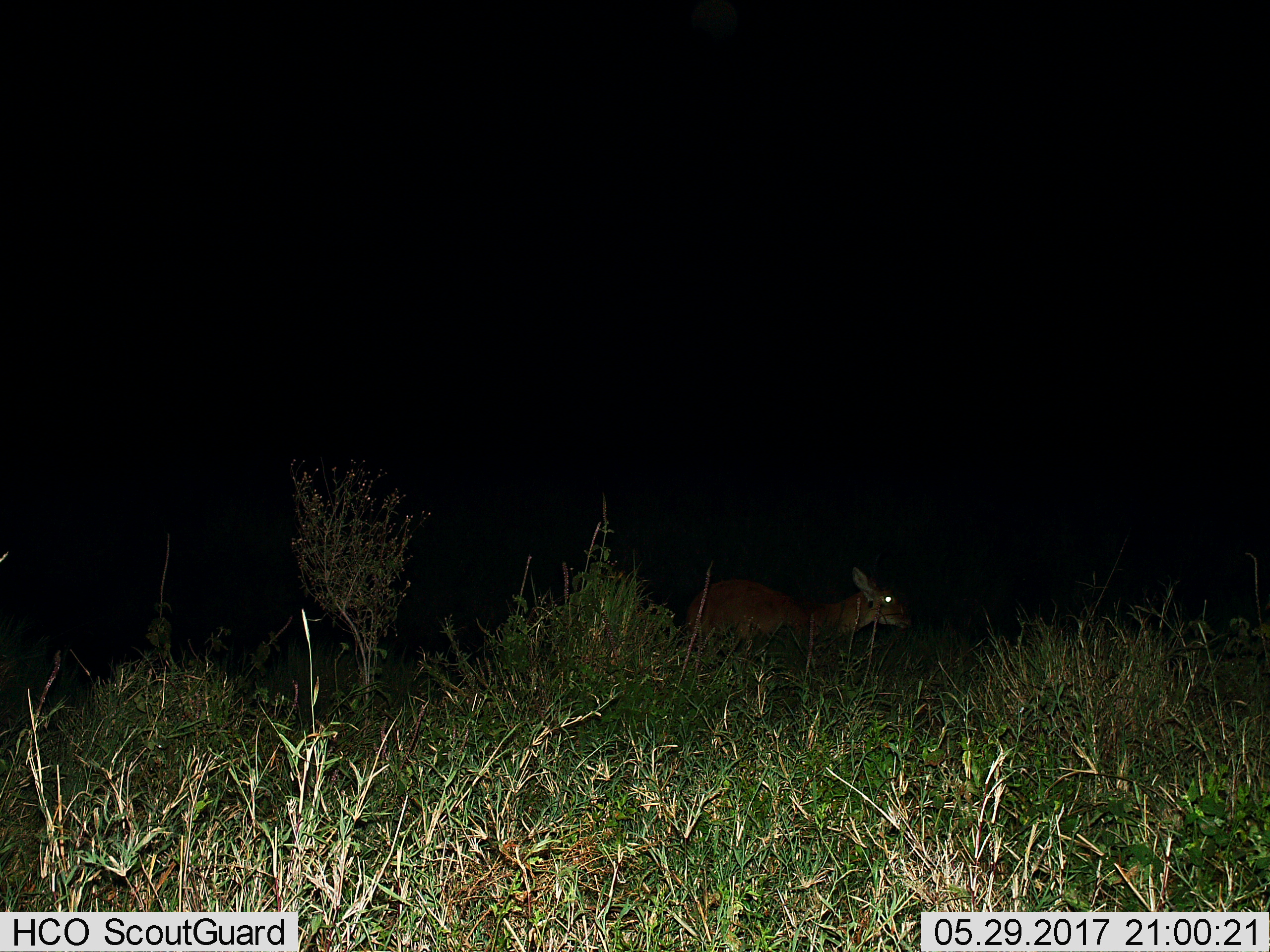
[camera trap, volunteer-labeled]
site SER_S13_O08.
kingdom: Animalia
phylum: Chordata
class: Mammalia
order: Artiodactyla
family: Bovidae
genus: Redunca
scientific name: Redunca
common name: reedbuck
Reedbuck (Redunca), count 1. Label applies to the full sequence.